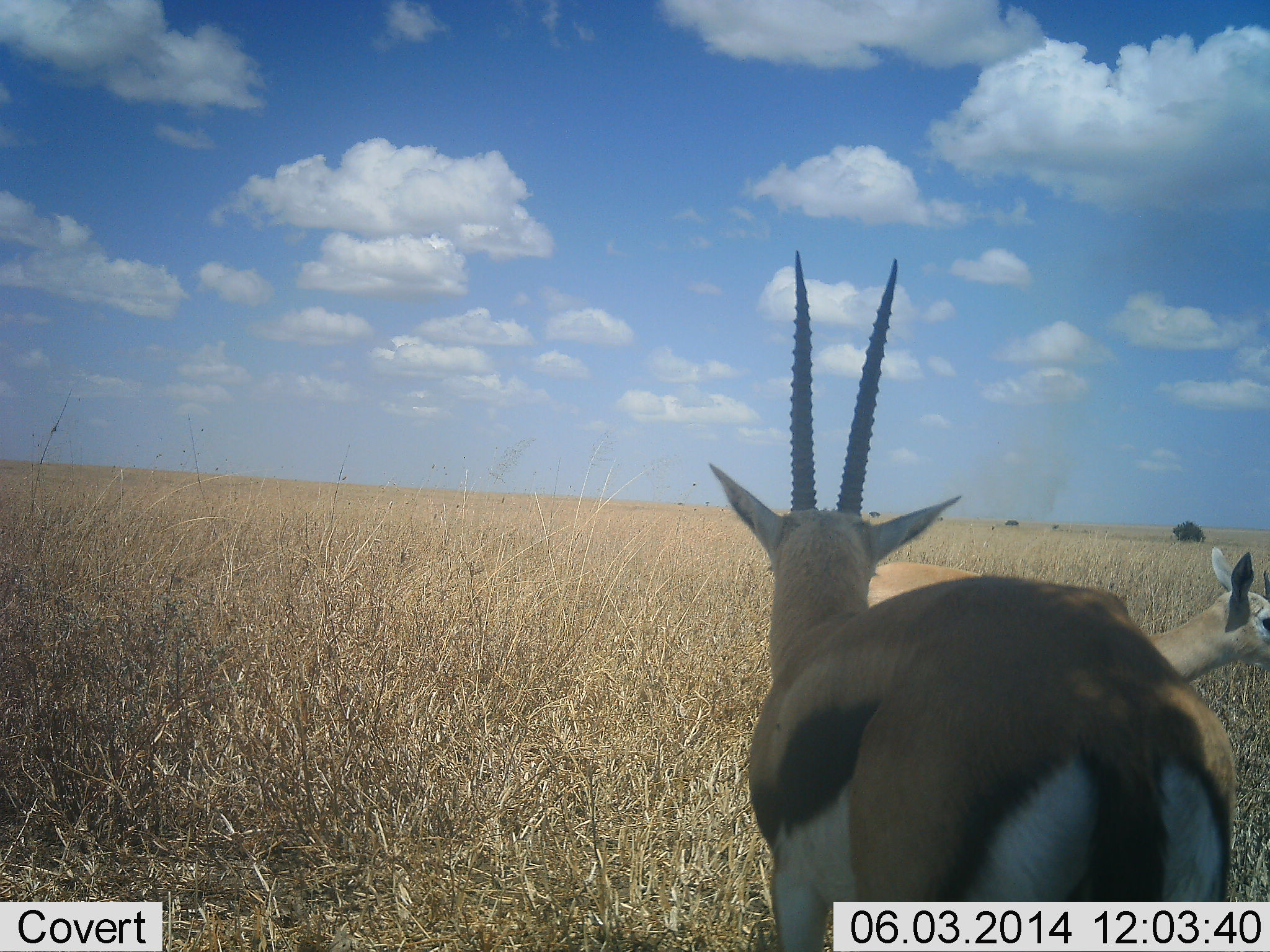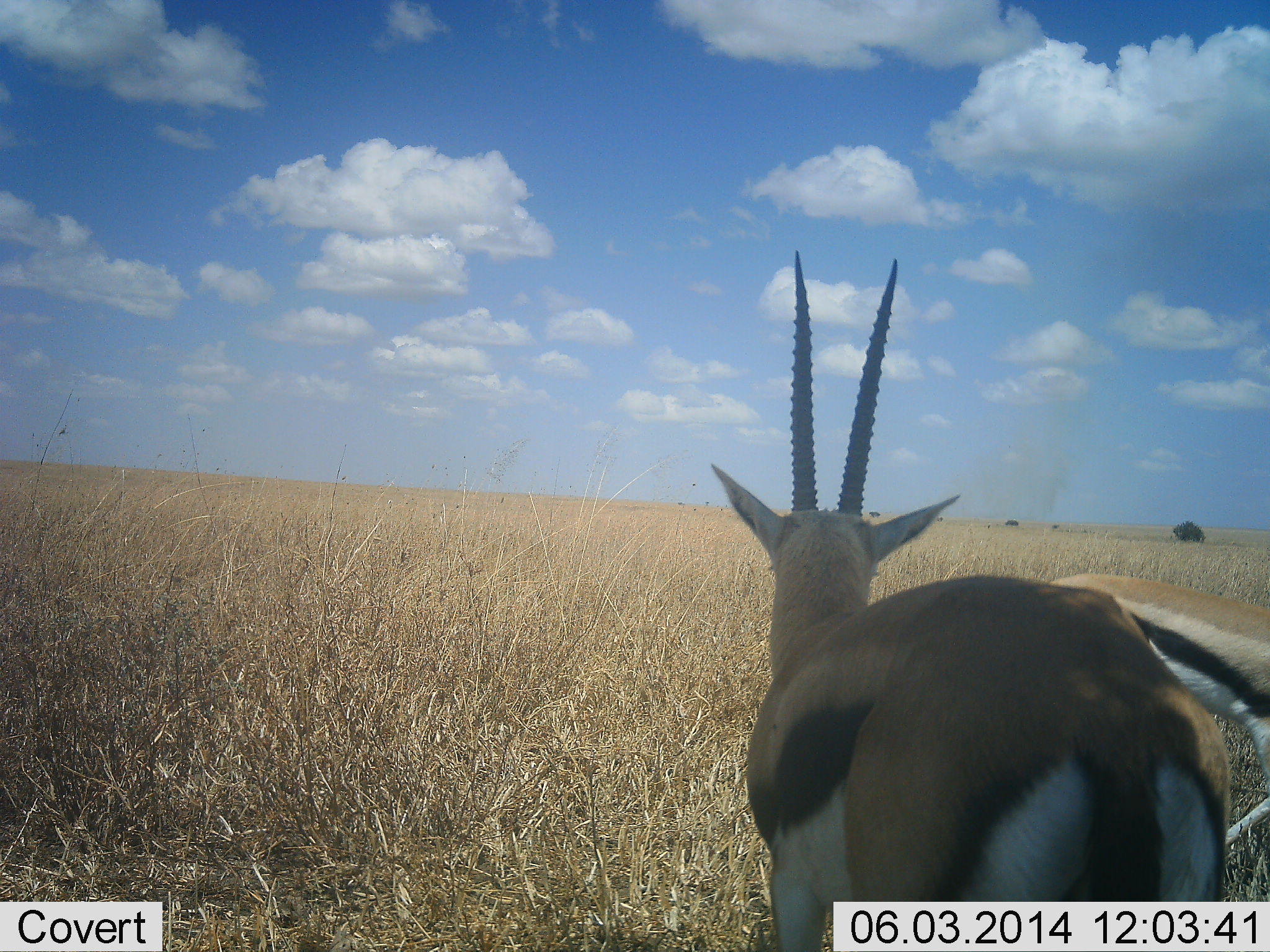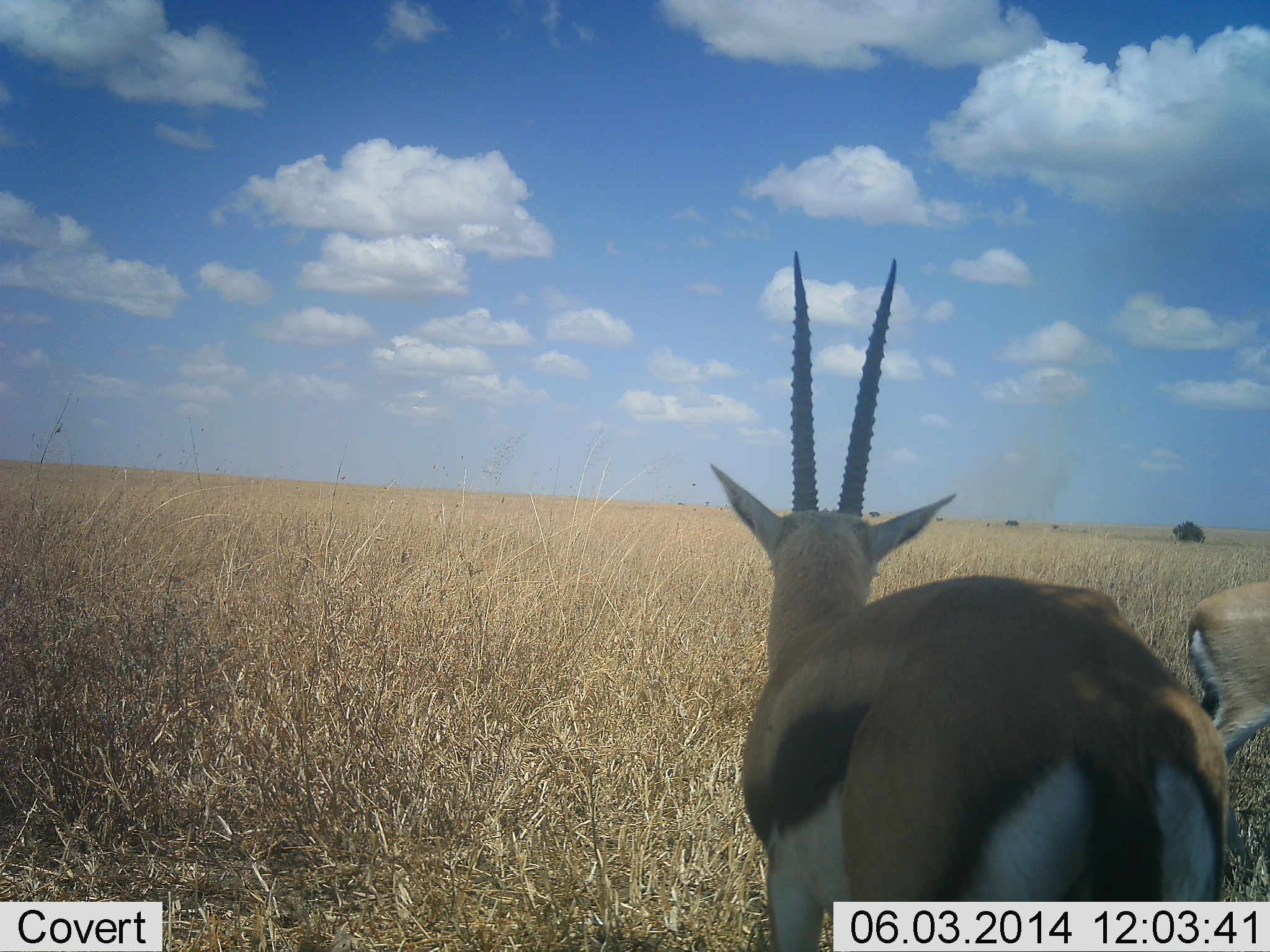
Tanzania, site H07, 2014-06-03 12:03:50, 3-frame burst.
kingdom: Animalia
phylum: Chordata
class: Mammalia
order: Artiodactyla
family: Bovidae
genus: Eudorcas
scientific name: Eudorcas thomsonii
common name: thomson's gazelle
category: gazellethomsons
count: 2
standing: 90%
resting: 0%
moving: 70%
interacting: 0%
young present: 0%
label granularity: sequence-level